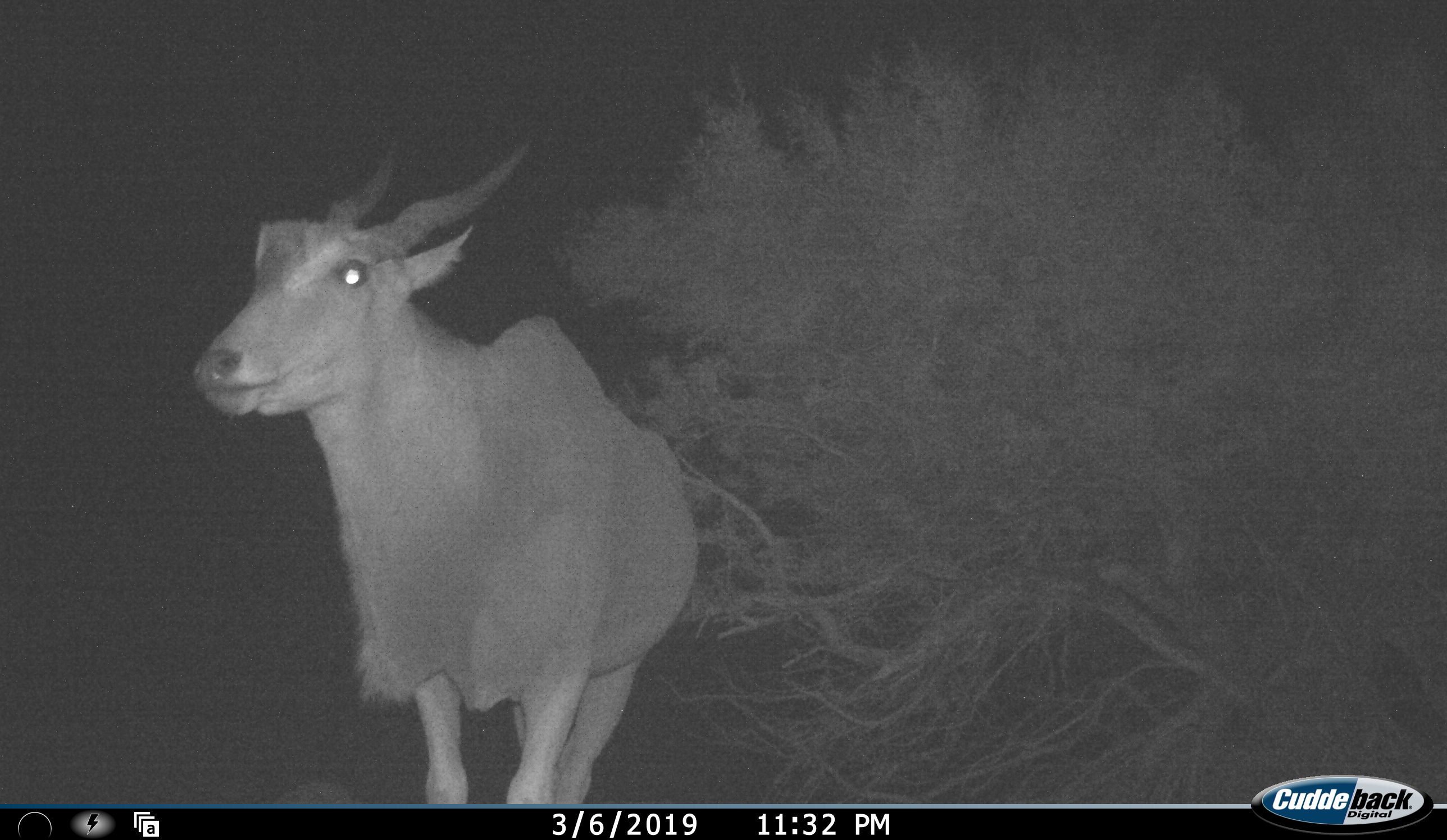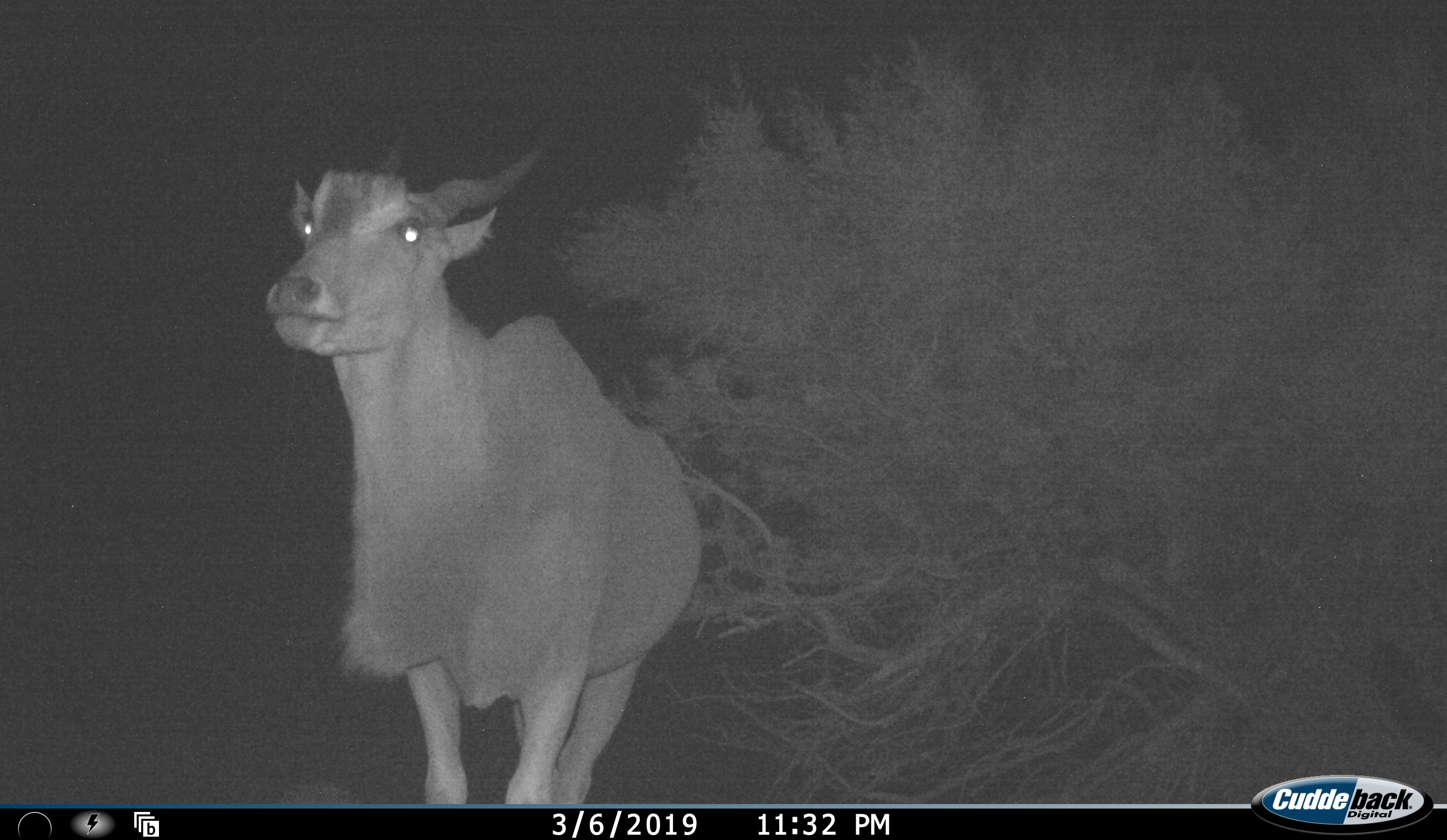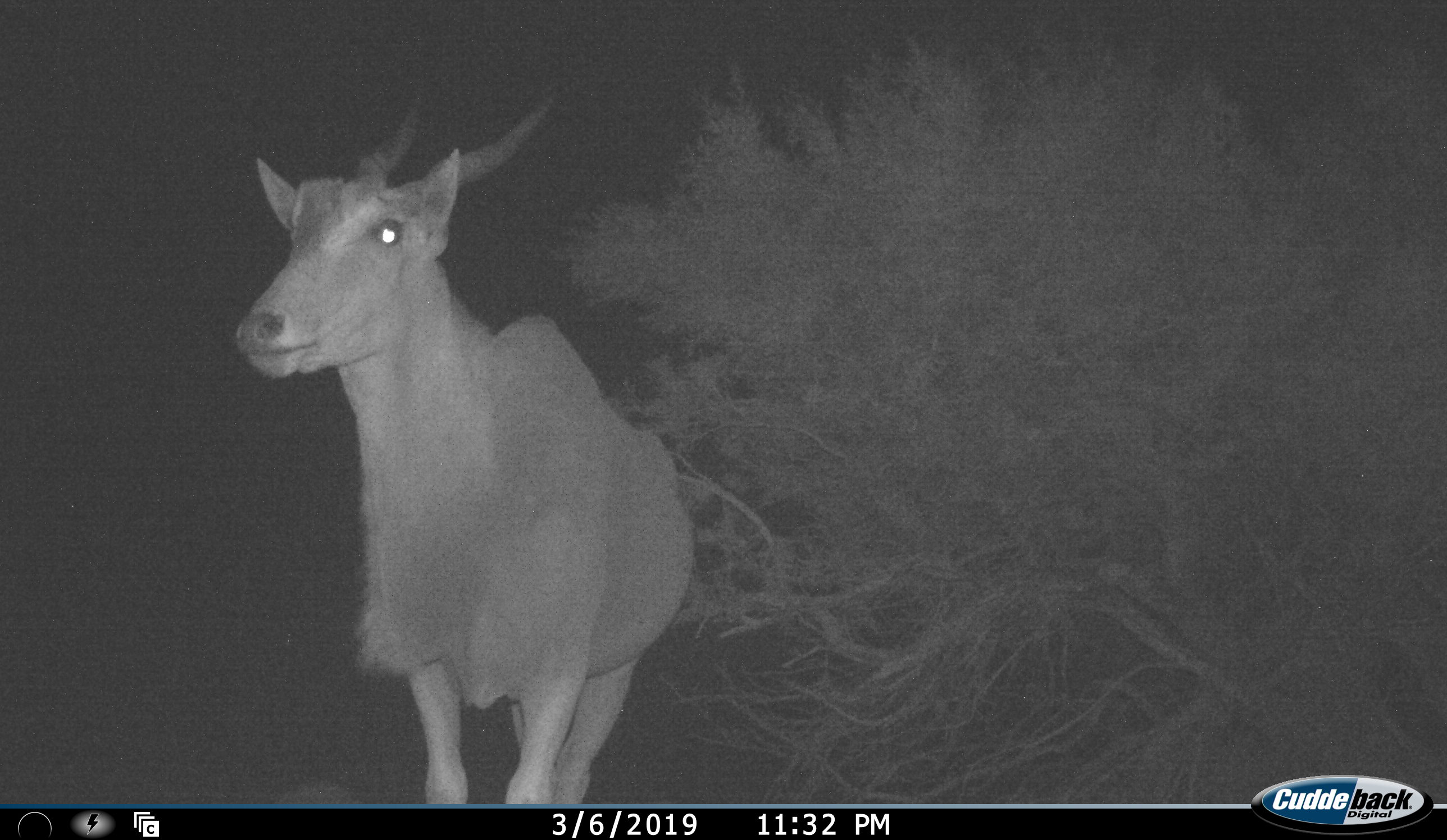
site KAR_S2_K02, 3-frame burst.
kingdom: Animalia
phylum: Chordata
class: Mammalia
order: Artiodactyla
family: Bovidae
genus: Tragelaphus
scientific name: Tragelaphus oryx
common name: eland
Eland (Tragelaphus oryx), count 1. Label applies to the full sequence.